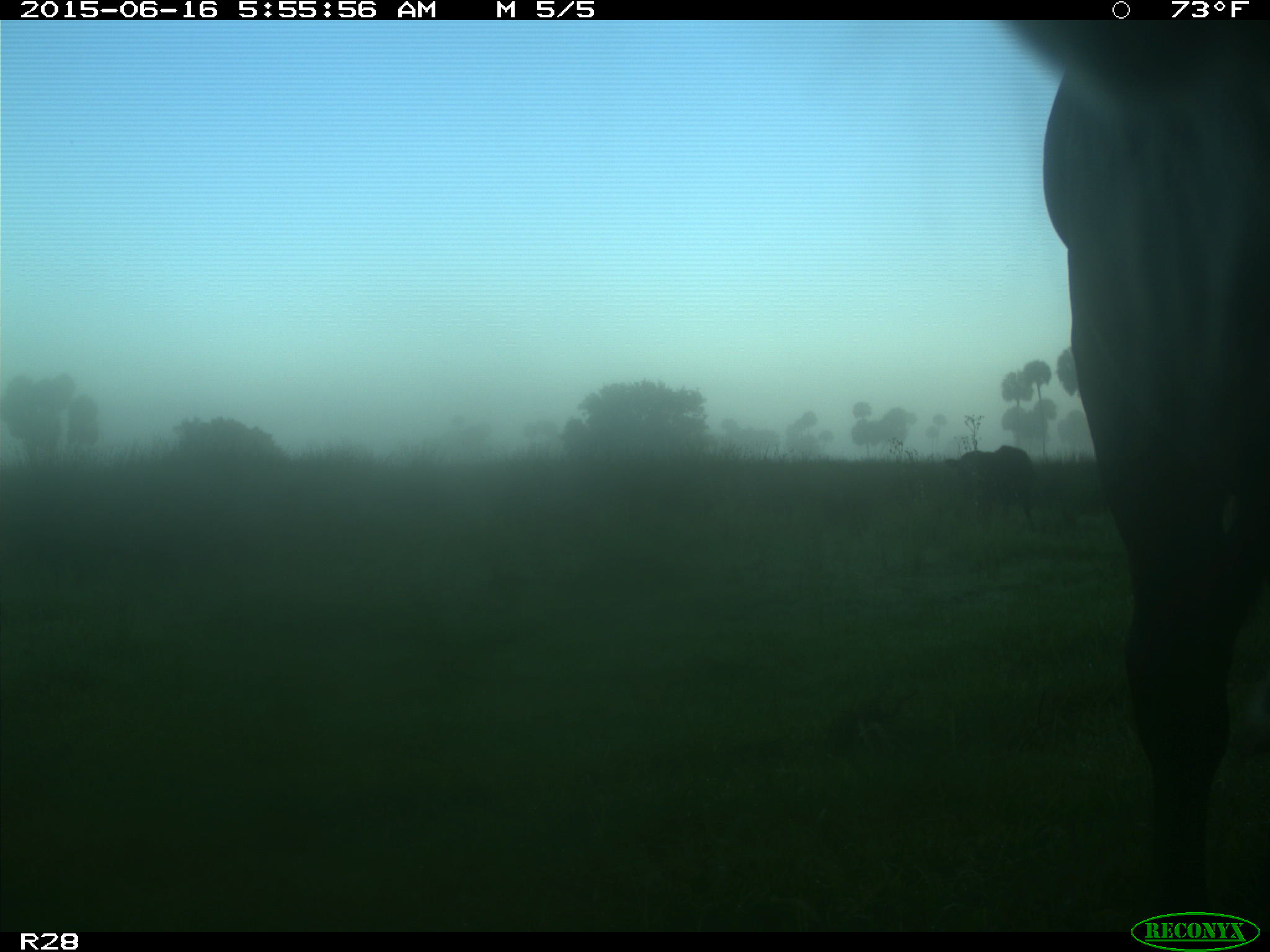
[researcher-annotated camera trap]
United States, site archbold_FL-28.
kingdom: Animalia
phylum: Chordata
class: Mammalia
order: Artiodactyla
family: Bovidae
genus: Bos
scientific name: Bos taurus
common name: domestic cow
Bos taurus (domestic cow).